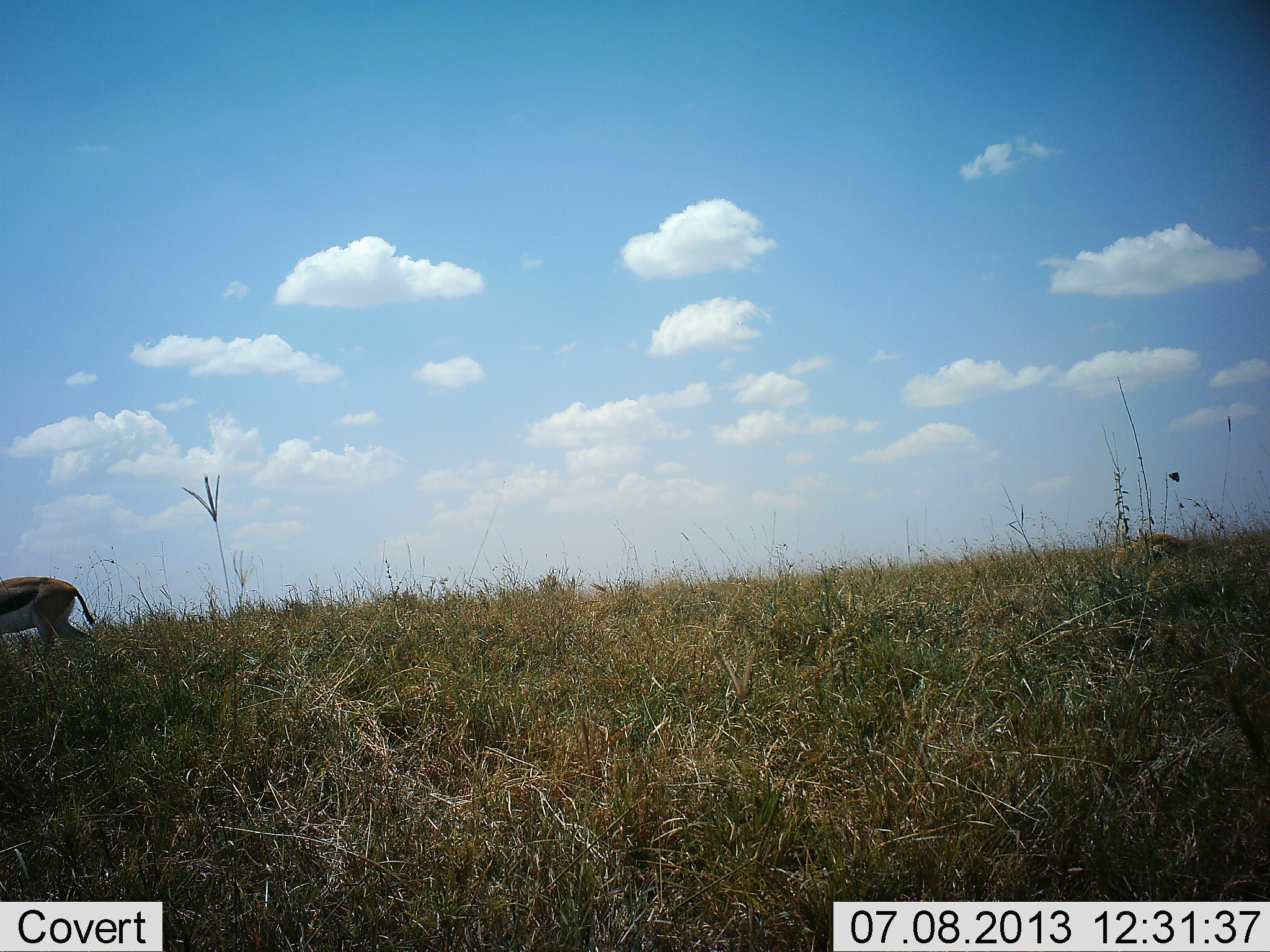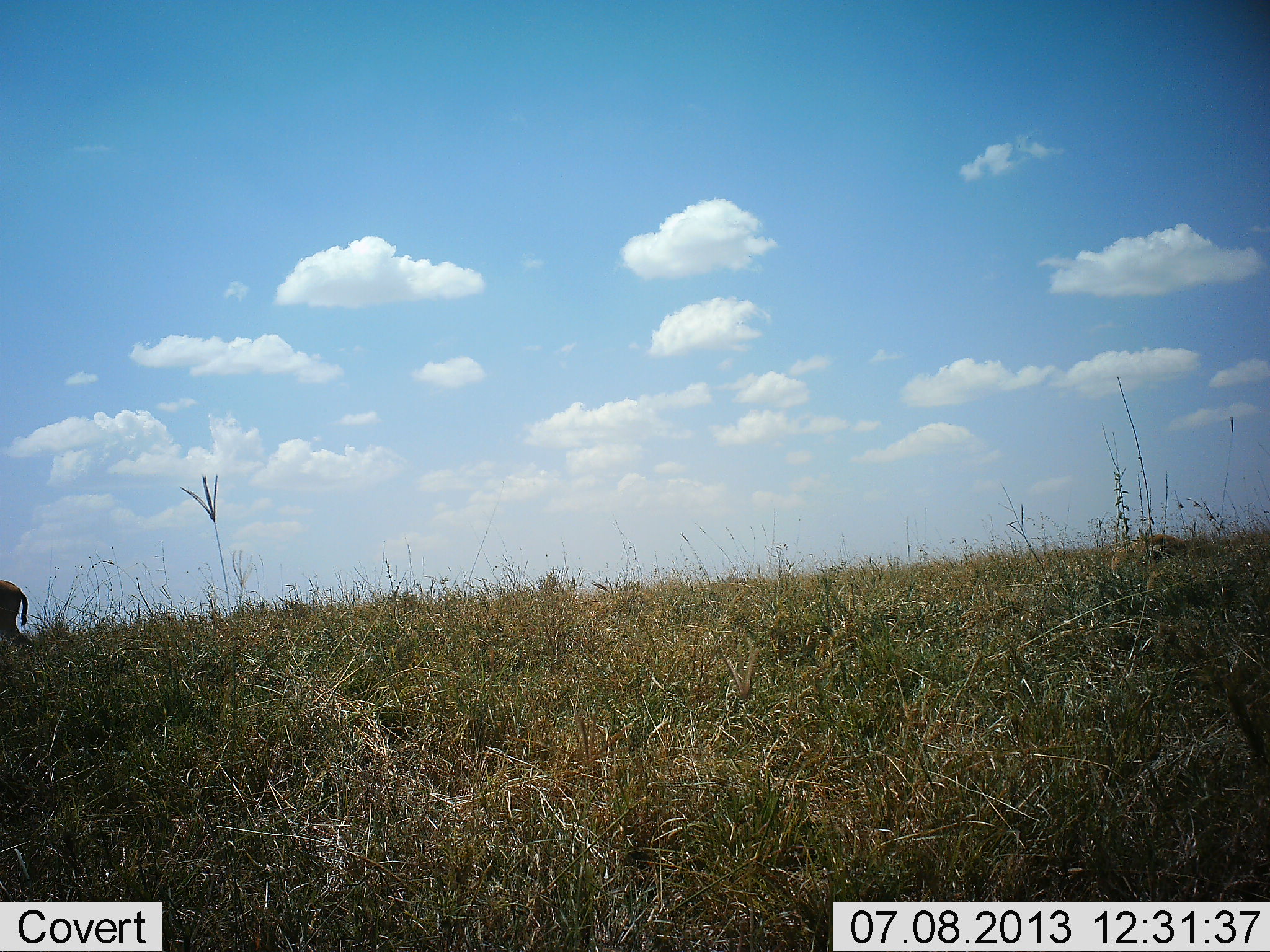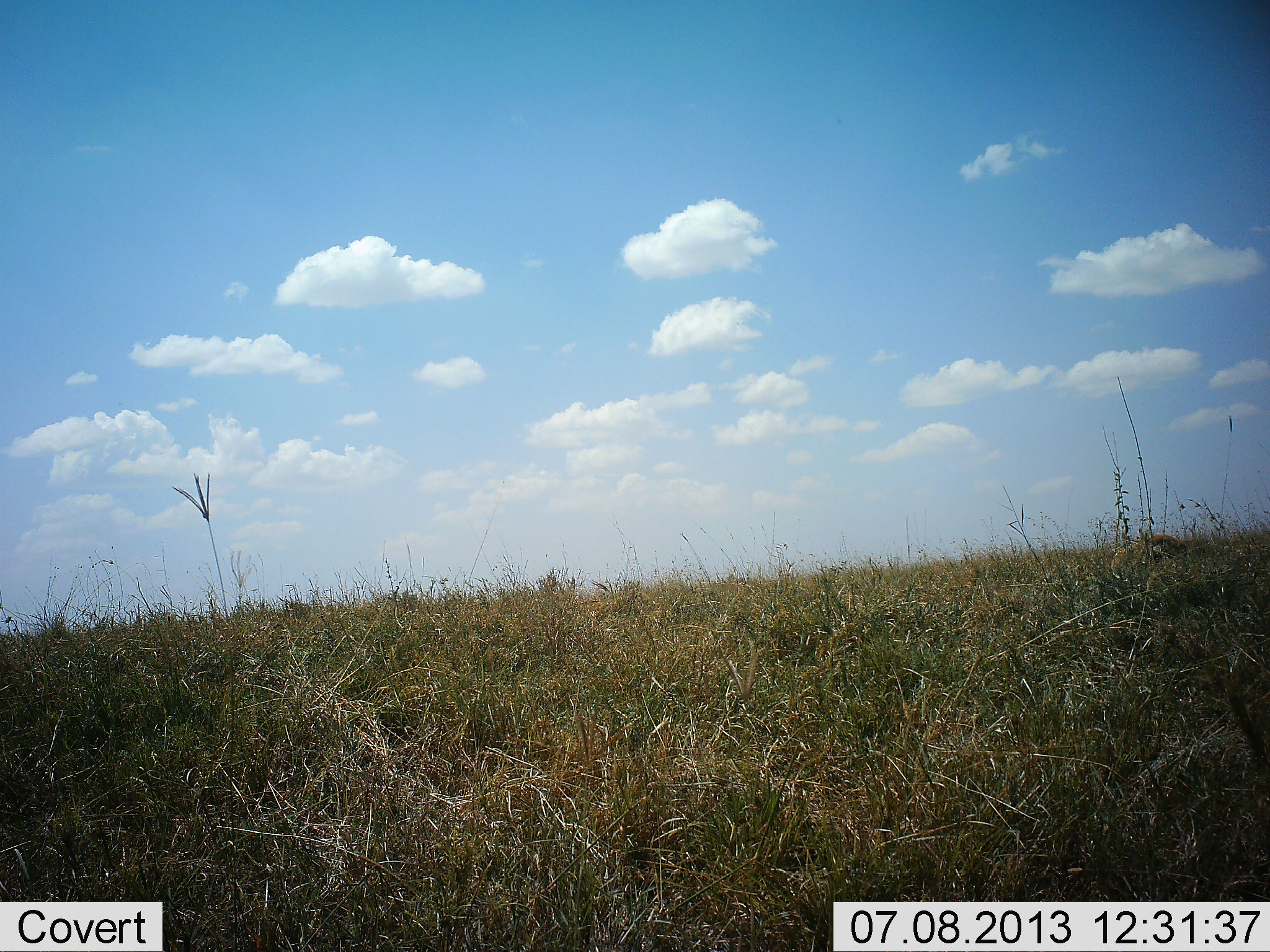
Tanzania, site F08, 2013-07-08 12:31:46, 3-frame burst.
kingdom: Animalia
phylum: Chordata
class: Mammalia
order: Artiodactyla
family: Bovidae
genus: Eudorcas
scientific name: Eudorcas thomsonii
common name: thomson's gazelle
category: gazellethomsons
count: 1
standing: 10%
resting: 5%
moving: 90%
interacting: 0%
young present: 0%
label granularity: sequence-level